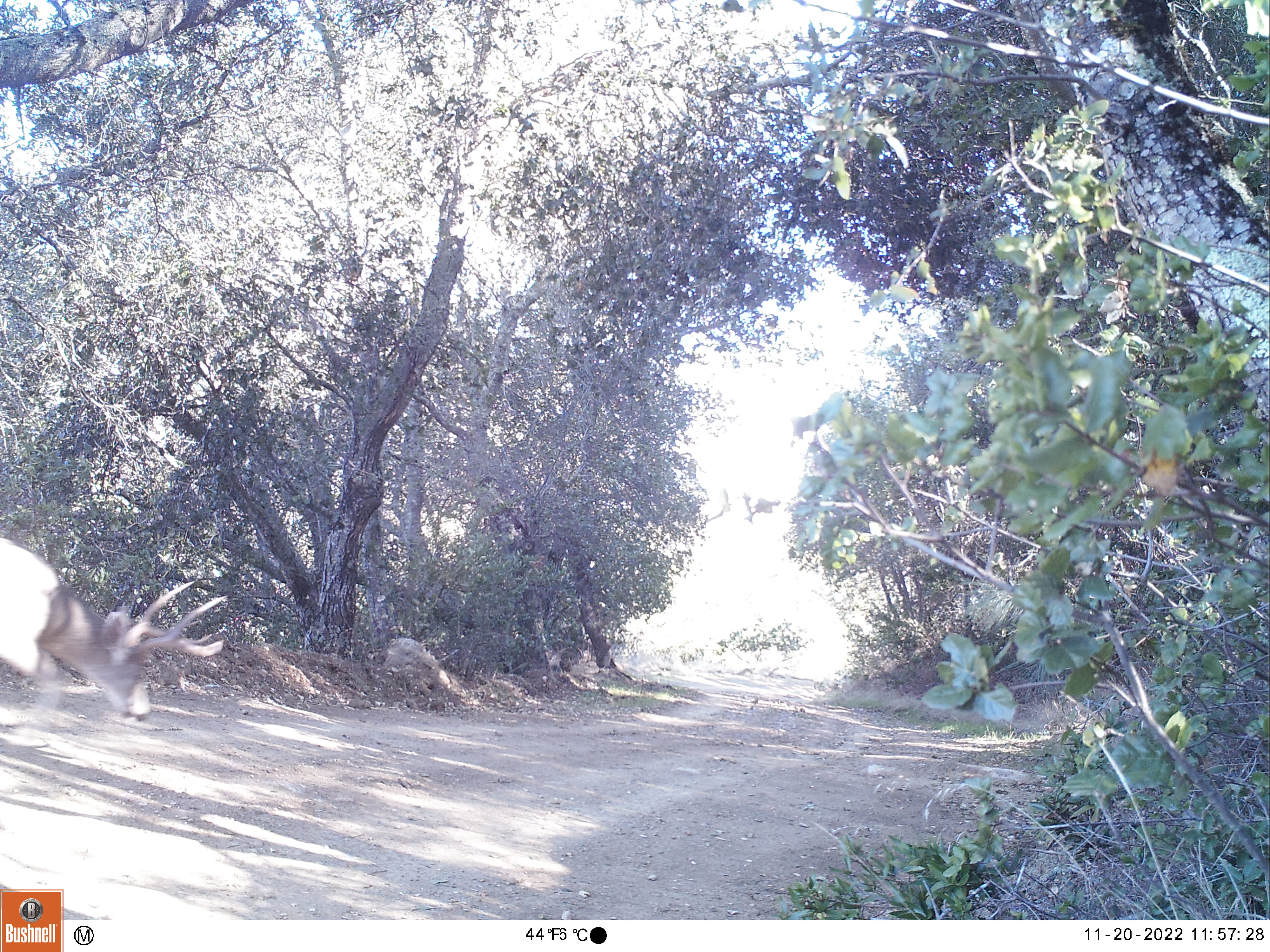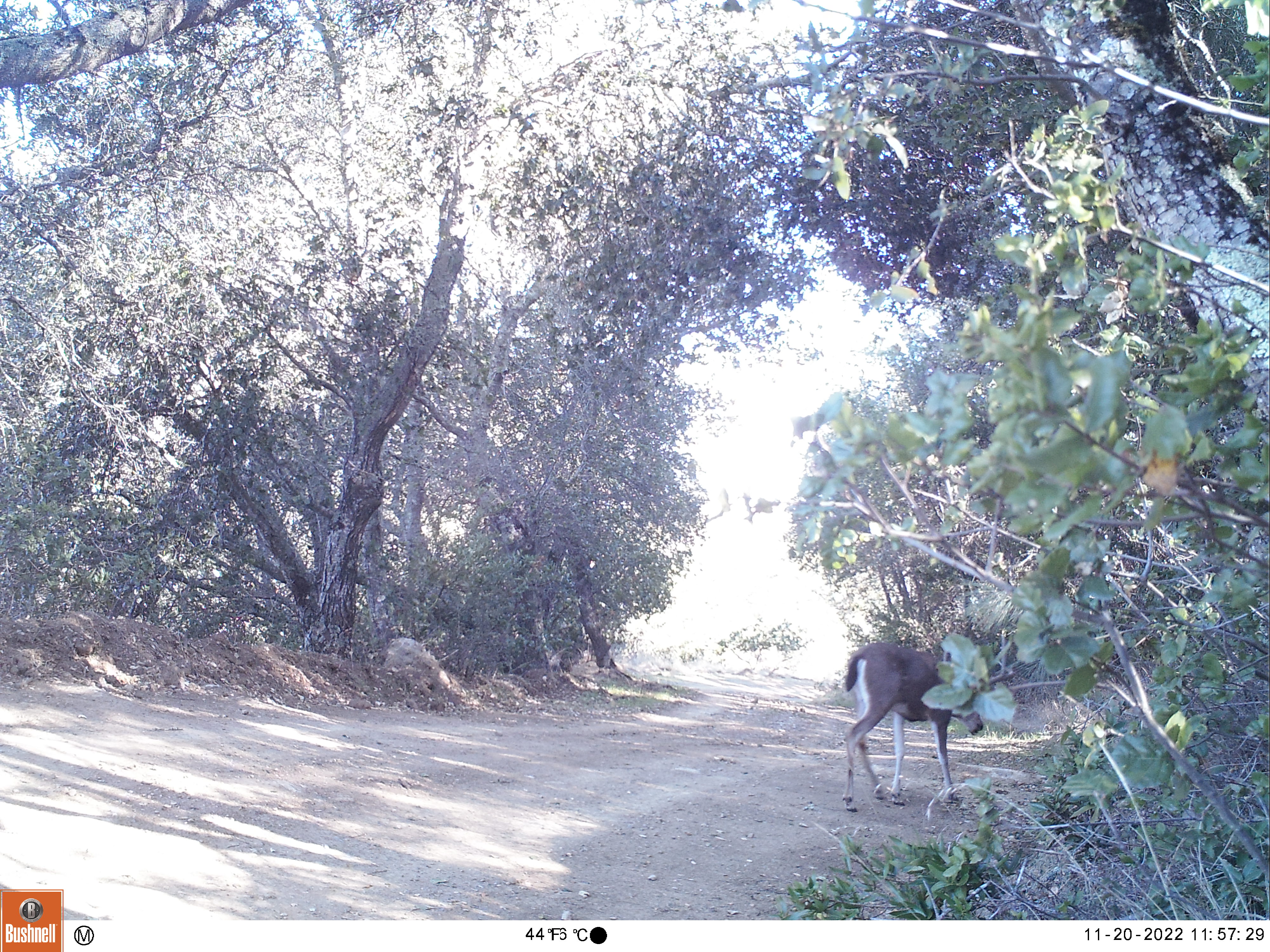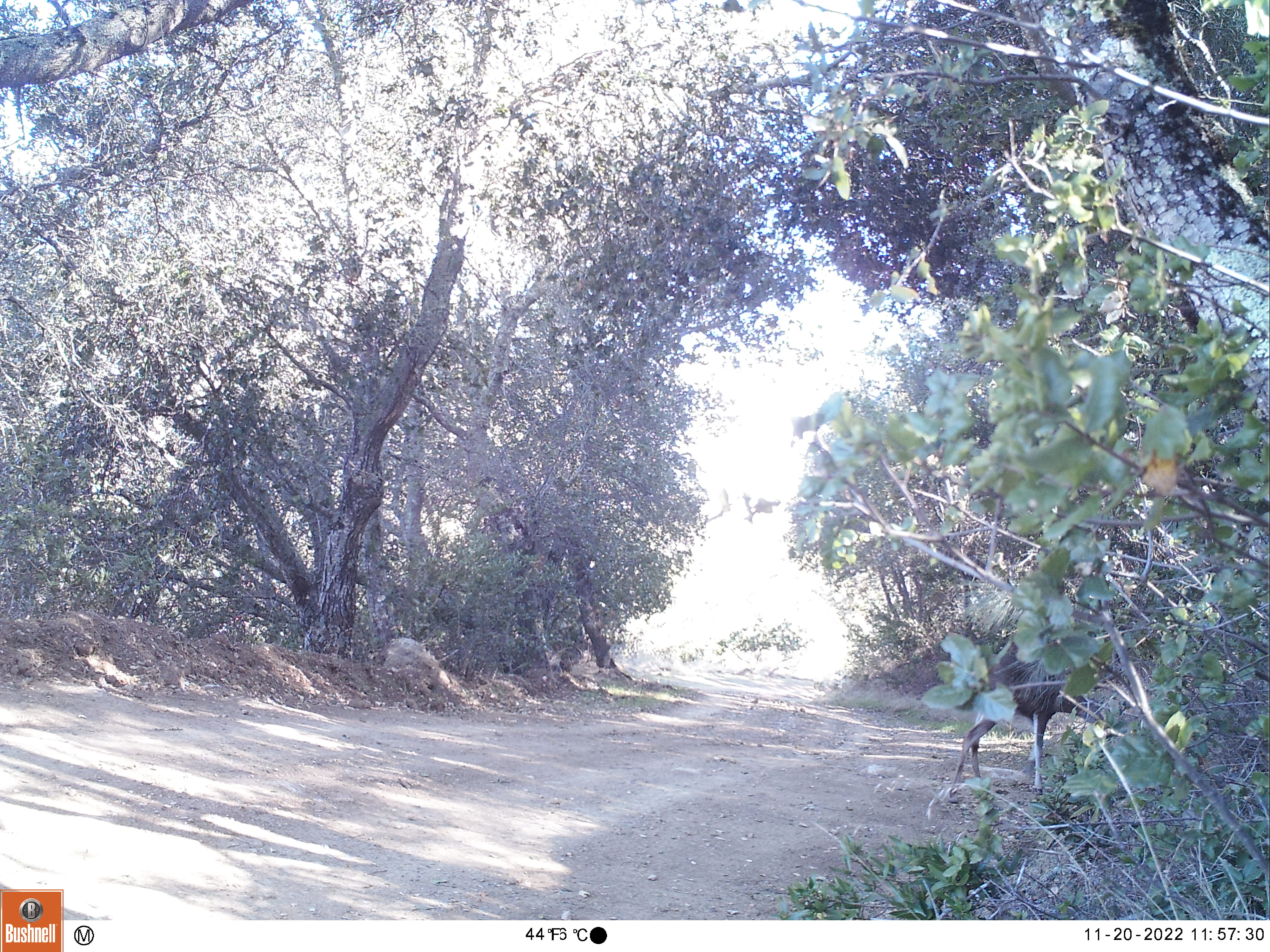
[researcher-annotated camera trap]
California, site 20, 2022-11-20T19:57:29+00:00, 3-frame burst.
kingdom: Animalia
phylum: Chordata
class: Mammalia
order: Artiodactyla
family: Cervidae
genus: Odocoileus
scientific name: Odocoileus hemionus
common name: mule deer